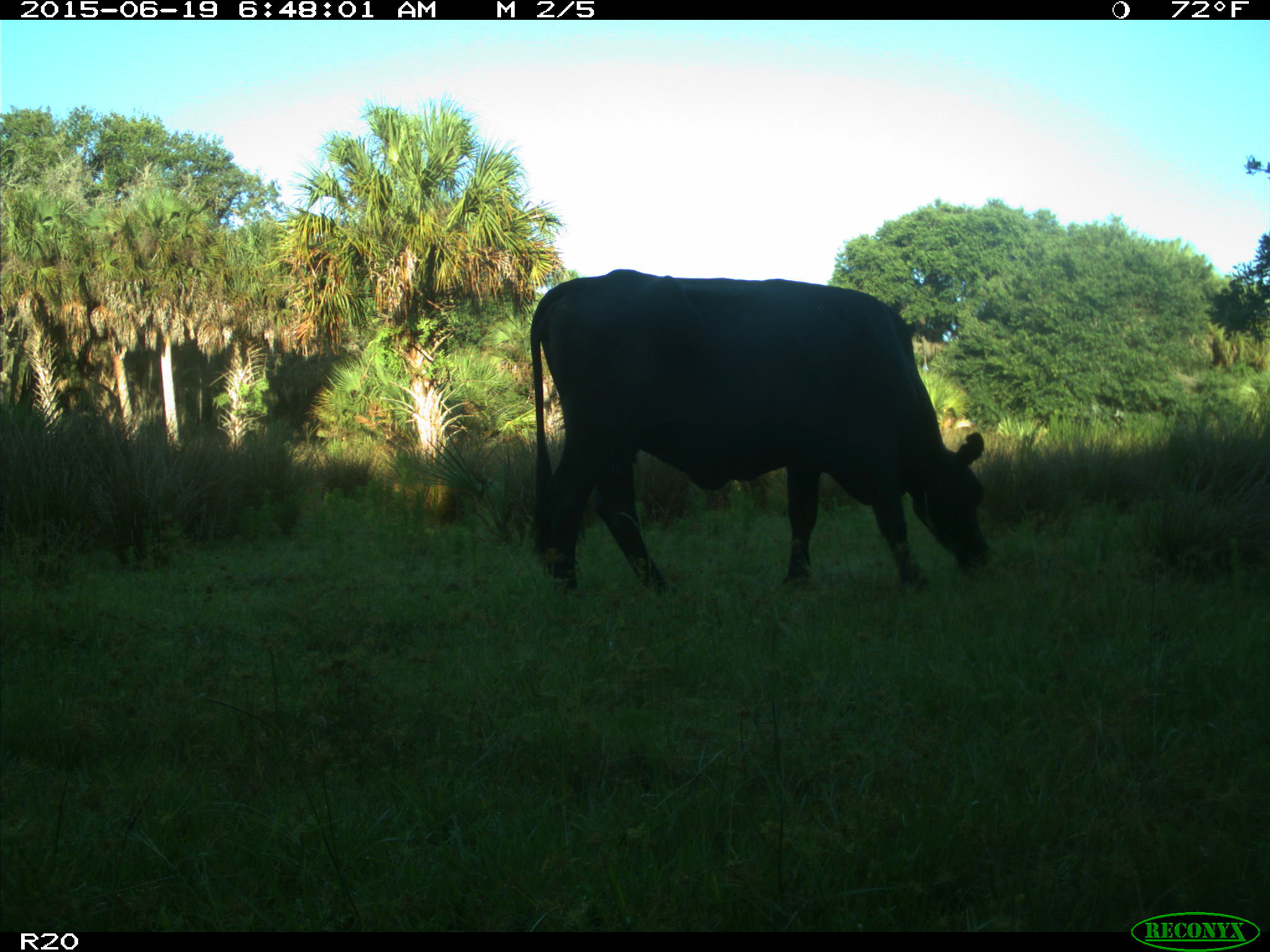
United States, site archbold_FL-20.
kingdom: Animalia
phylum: Chordata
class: Mammalia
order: Artiodactyla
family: Bovidae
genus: Bos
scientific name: Bos taurus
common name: domestic cow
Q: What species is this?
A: Bos taurus (domestic cow).